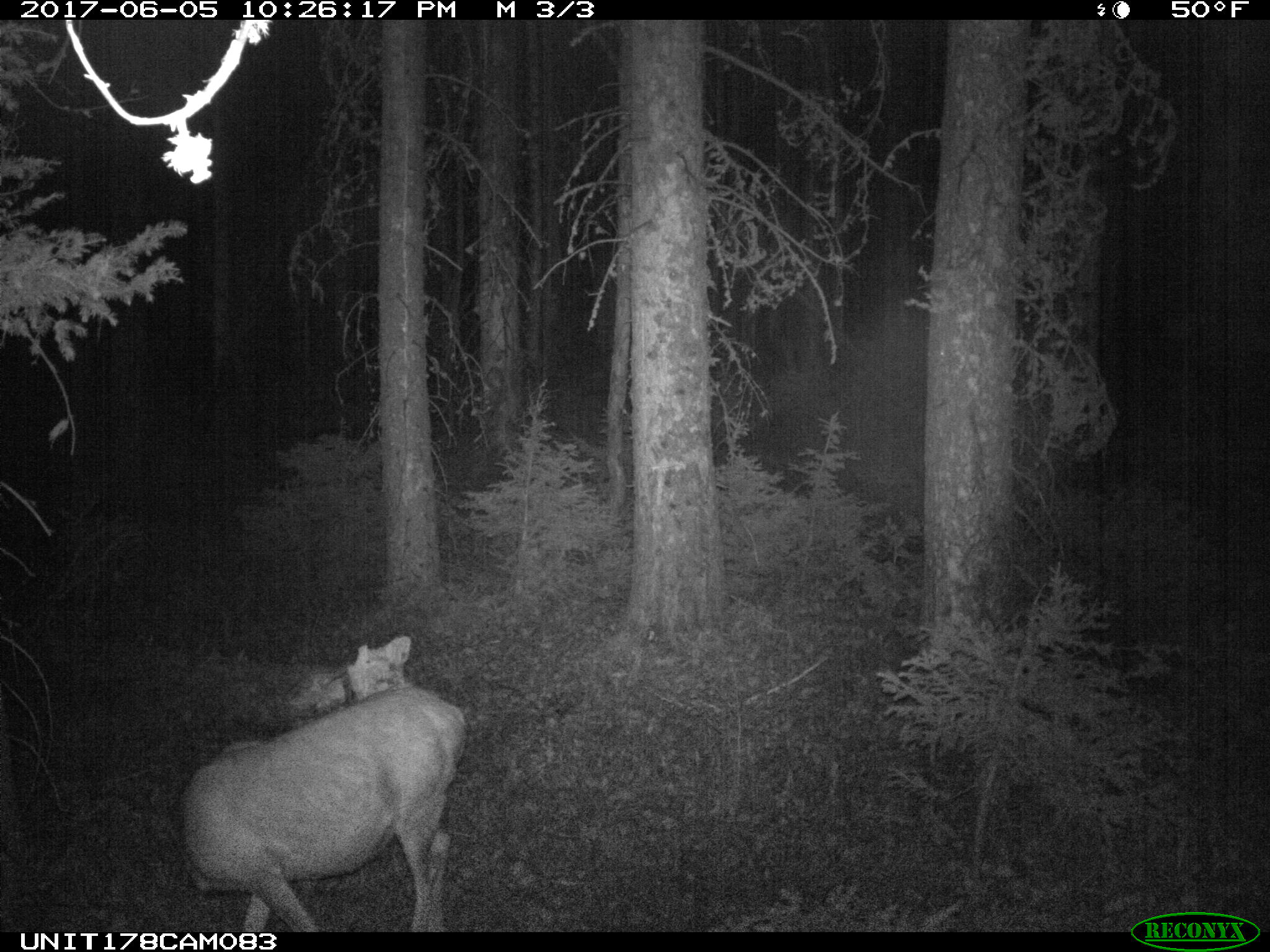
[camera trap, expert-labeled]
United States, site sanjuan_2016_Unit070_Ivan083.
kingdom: Animalia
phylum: Chordata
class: Mammalia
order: Artiodactyla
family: Cervidae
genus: Odocoileus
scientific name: Odocoileus hemionus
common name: mule deer